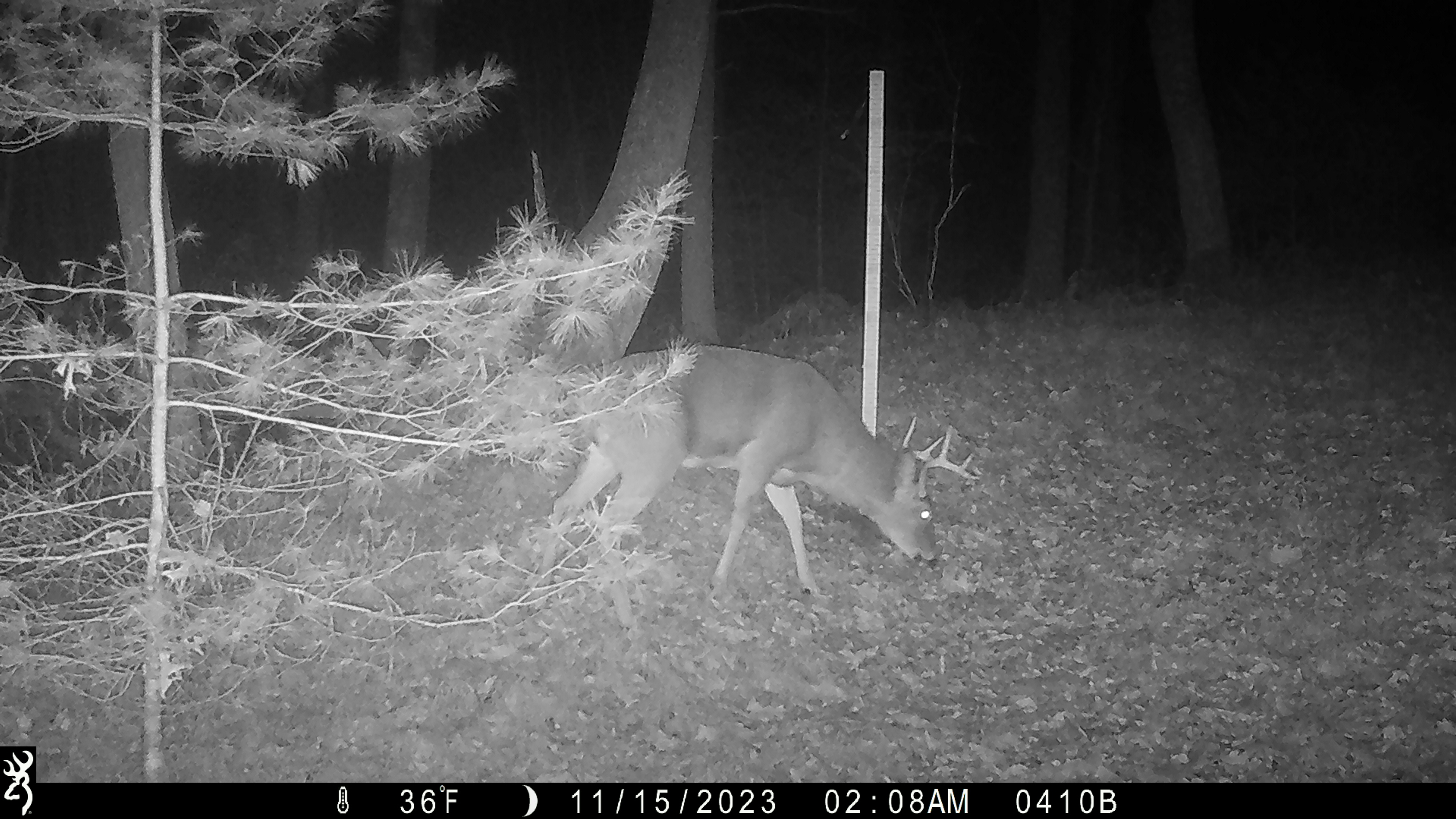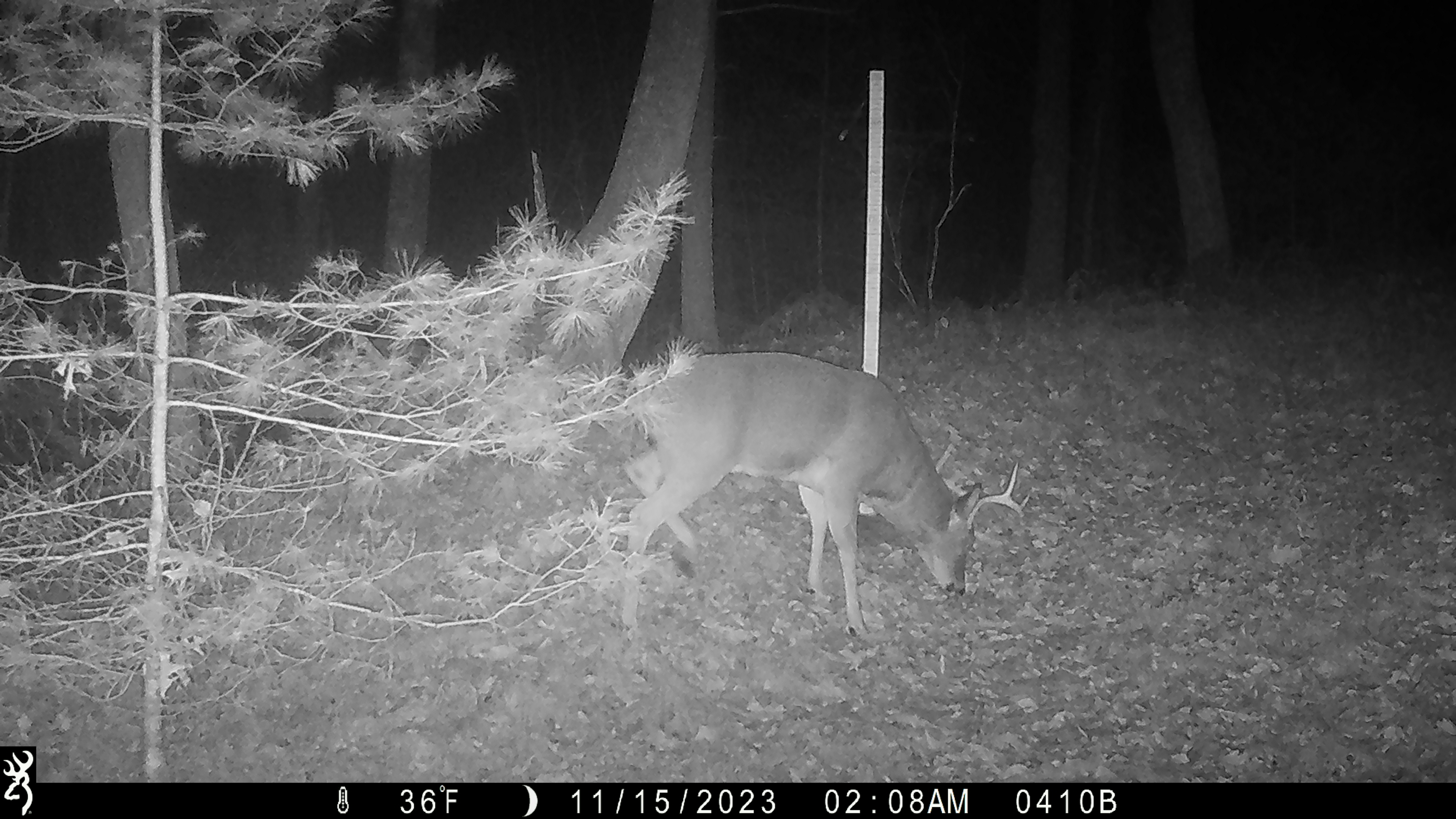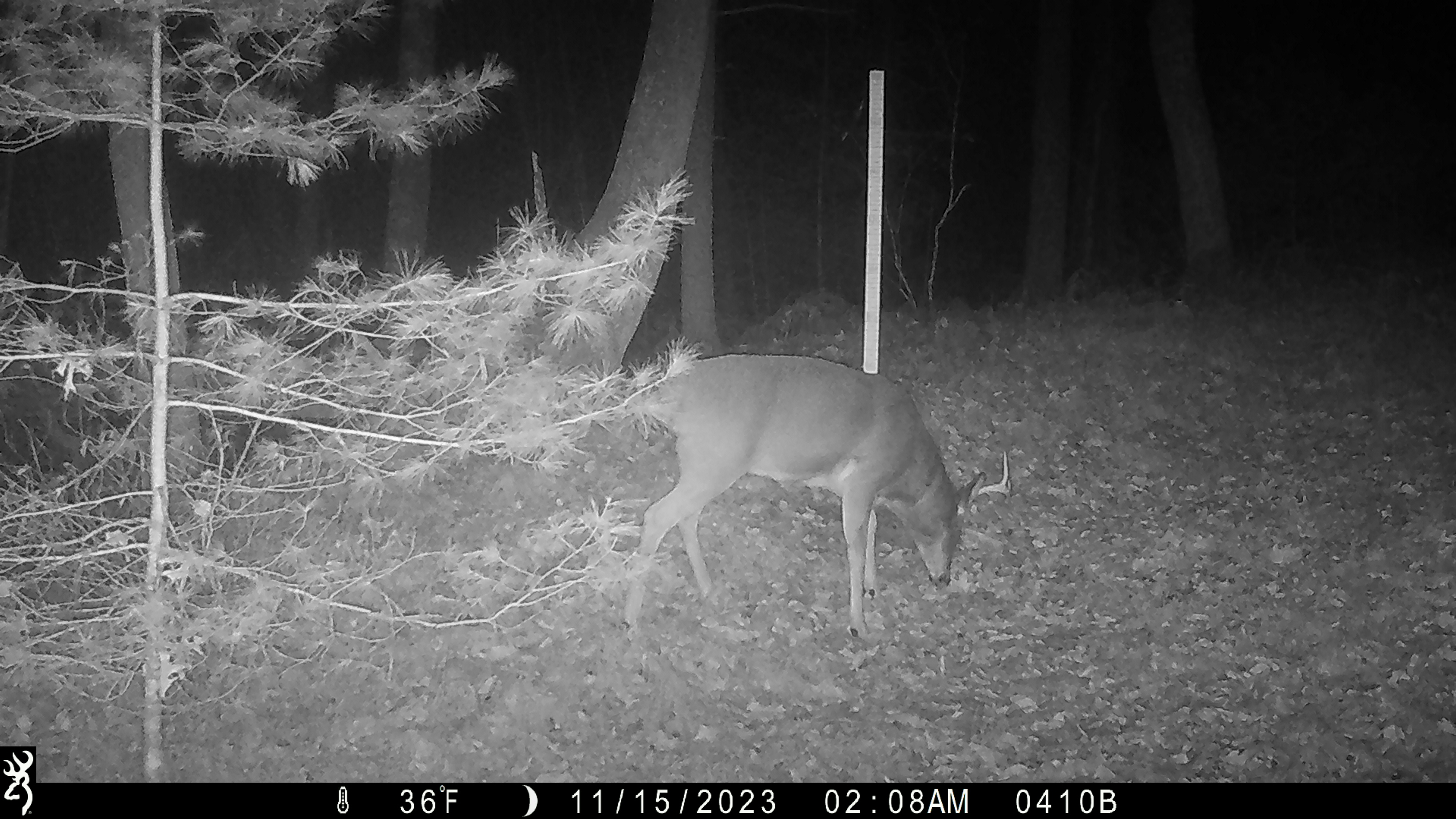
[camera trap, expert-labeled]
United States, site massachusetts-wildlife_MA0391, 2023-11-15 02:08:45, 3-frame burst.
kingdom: Animalia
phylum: Chordata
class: Mammalia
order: Artiodactyla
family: Cervidae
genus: Odocoileus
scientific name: Odocoileus virginianus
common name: white-tailed deer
White-tailed deer (Odocoileus virginianus).